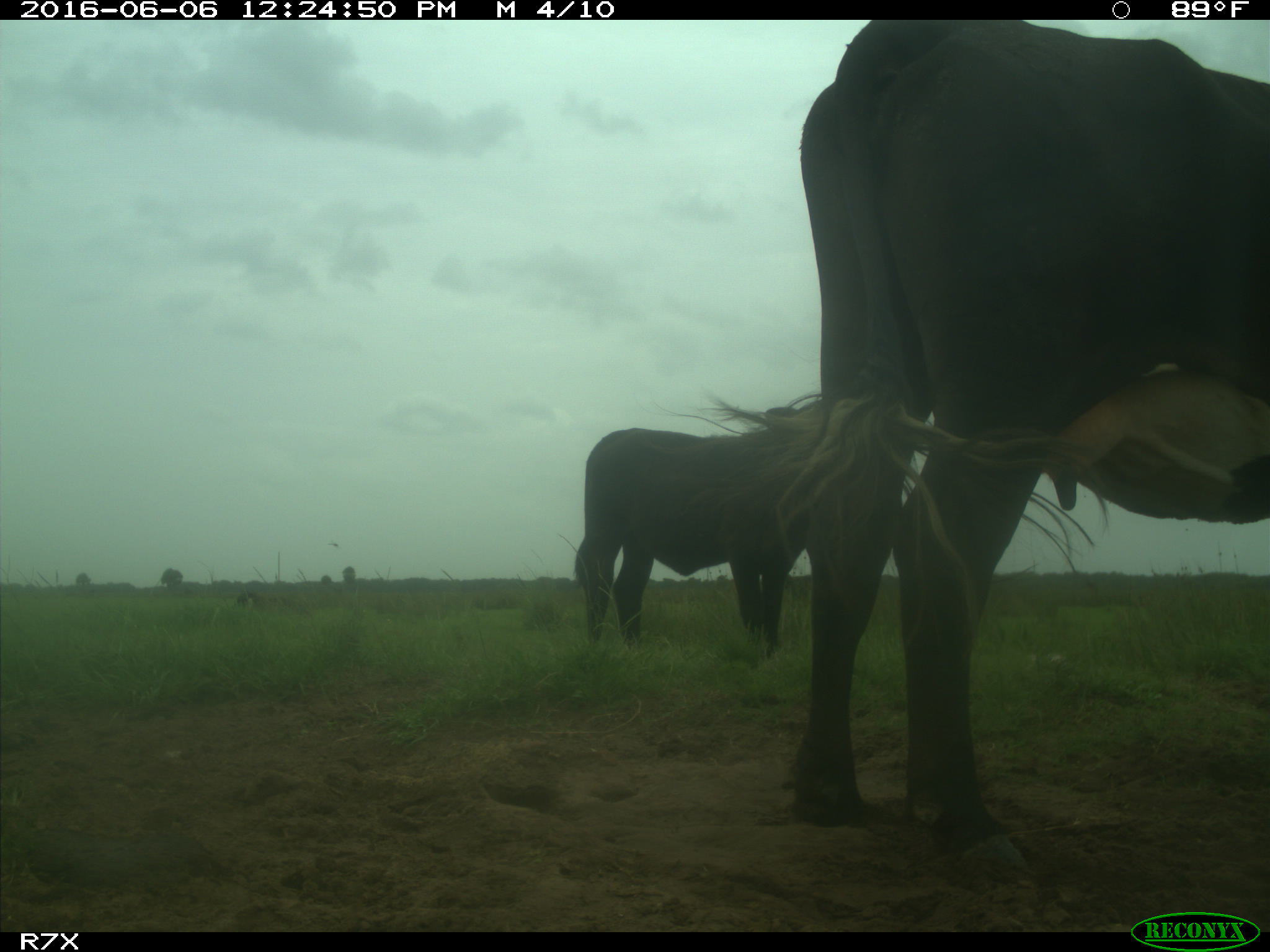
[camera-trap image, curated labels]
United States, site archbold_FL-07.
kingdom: Animalia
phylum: Chordata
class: Mammalia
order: Artiodactyla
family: Bovidae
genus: Bos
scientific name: Bos taurus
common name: domestic cow